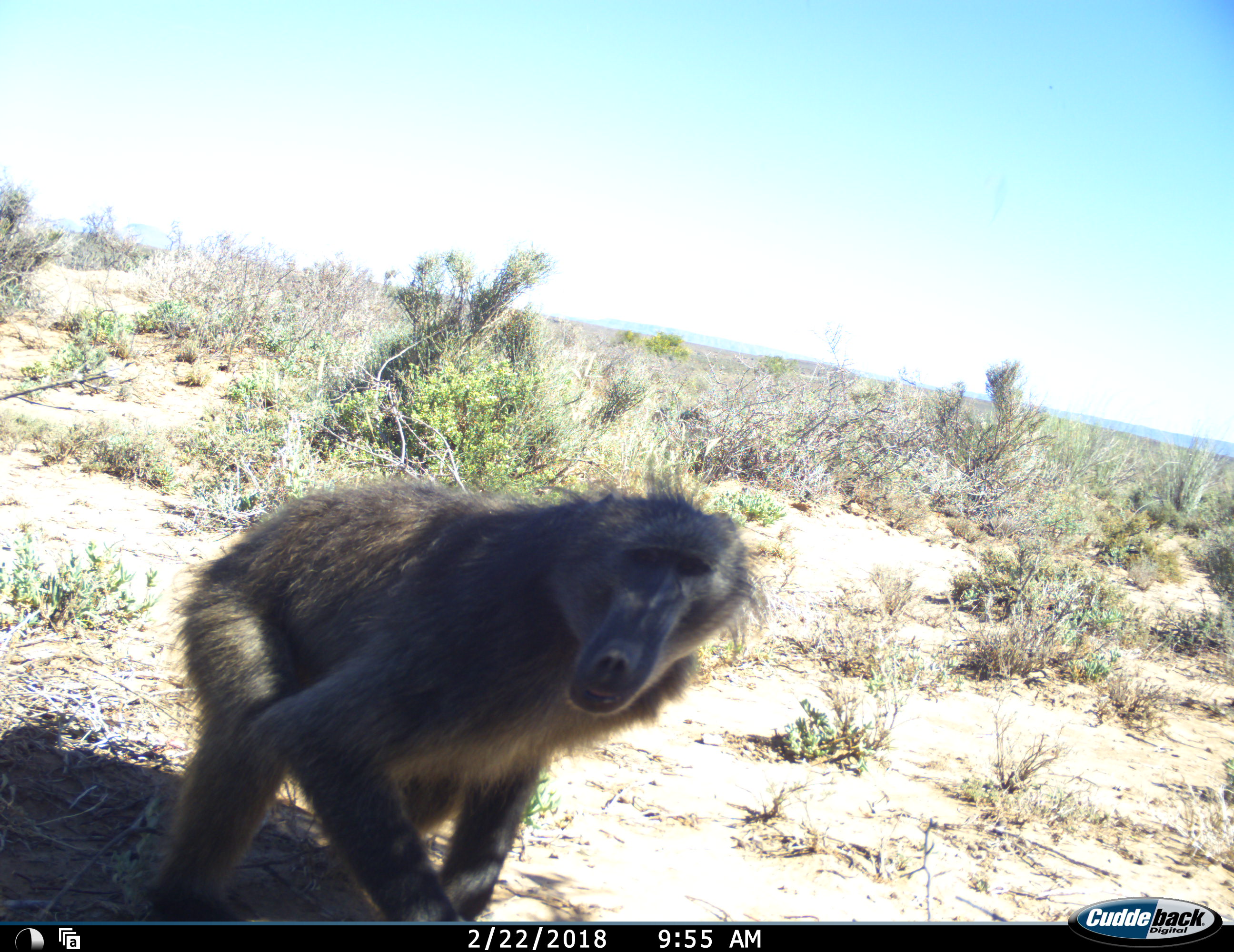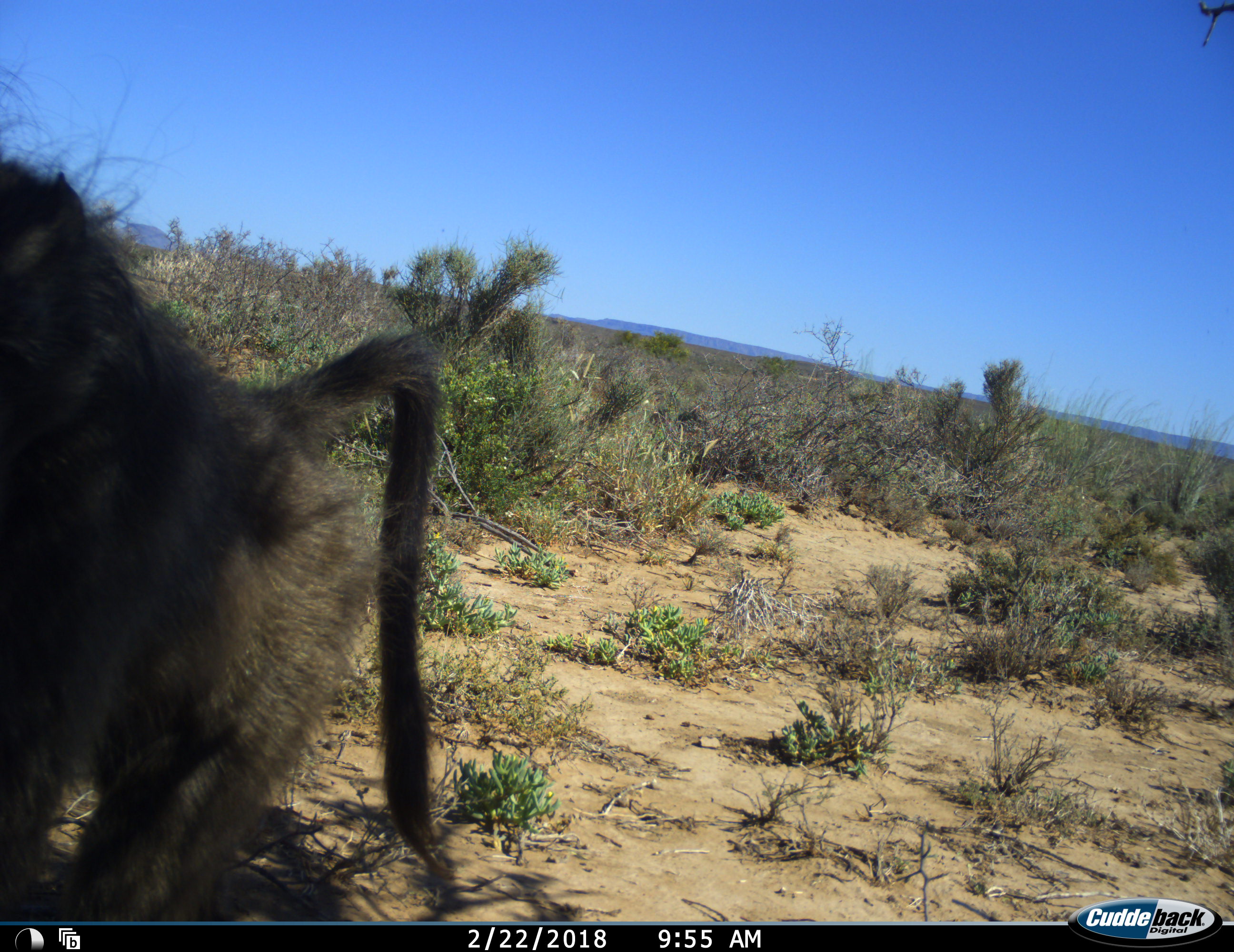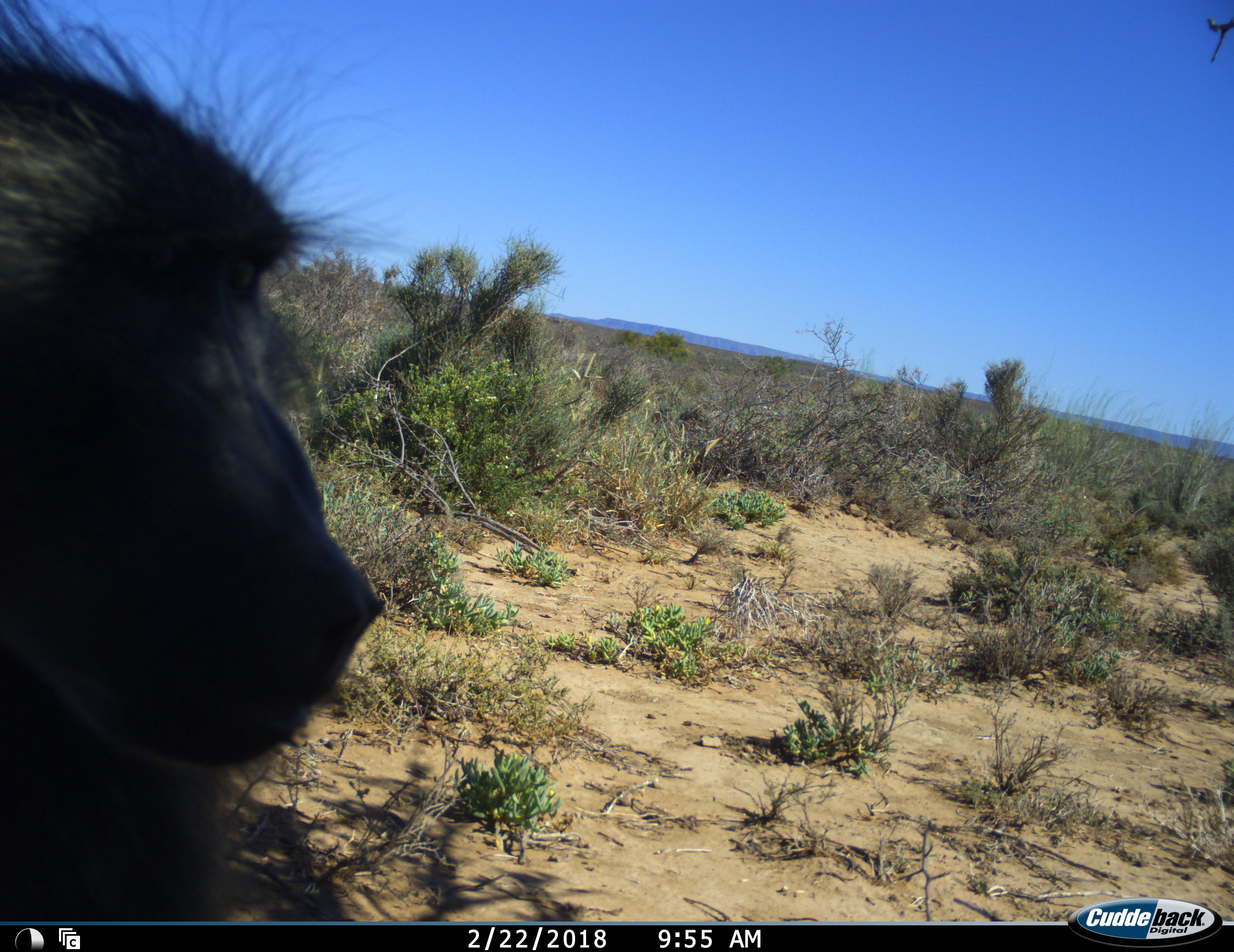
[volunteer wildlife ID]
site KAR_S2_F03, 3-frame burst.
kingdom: Animalia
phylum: Chordata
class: Mammalia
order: Primates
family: Cercopithecidae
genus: Papio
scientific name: Papio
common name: baboon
Baboon (Papio), count 1. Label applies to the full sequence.